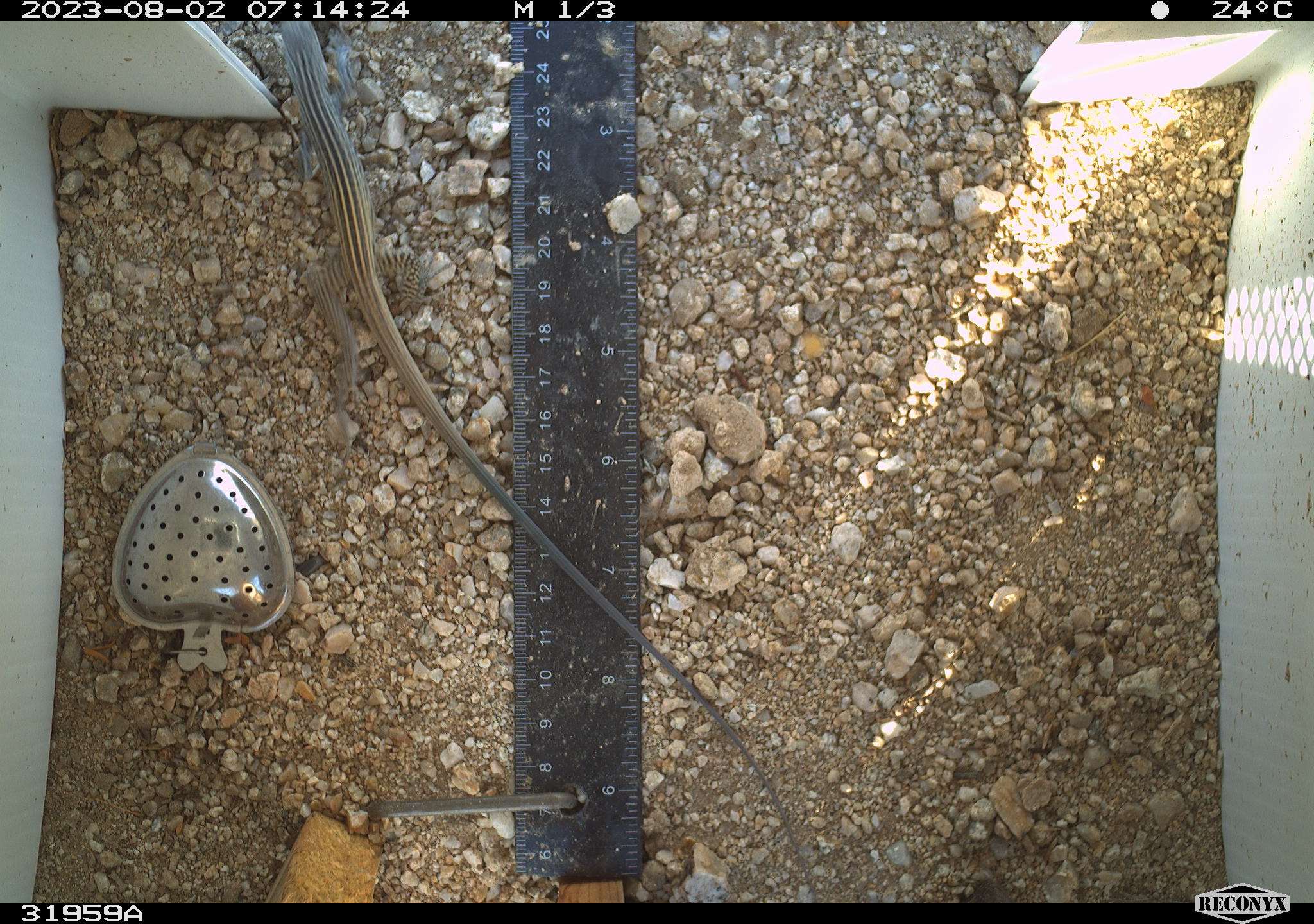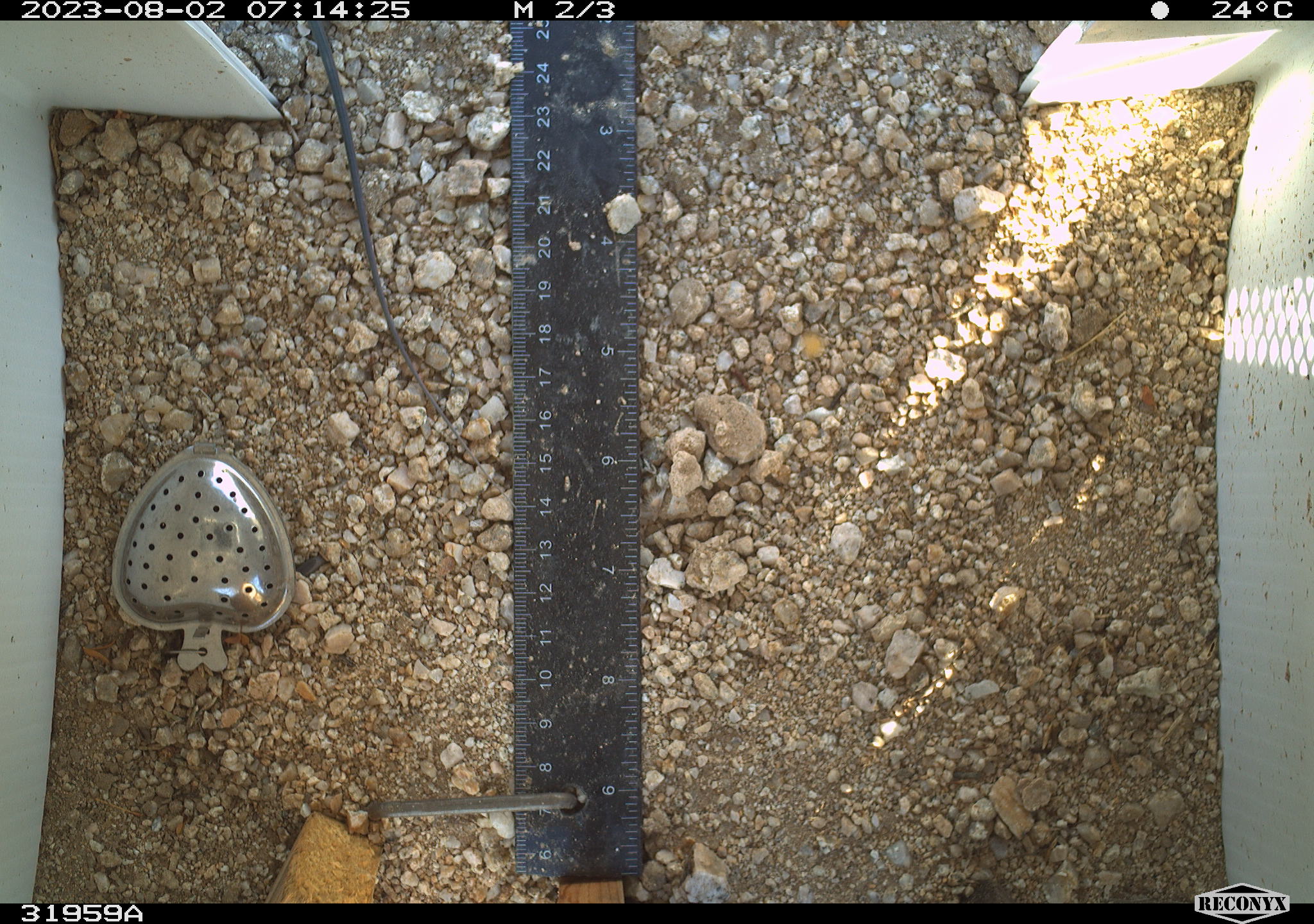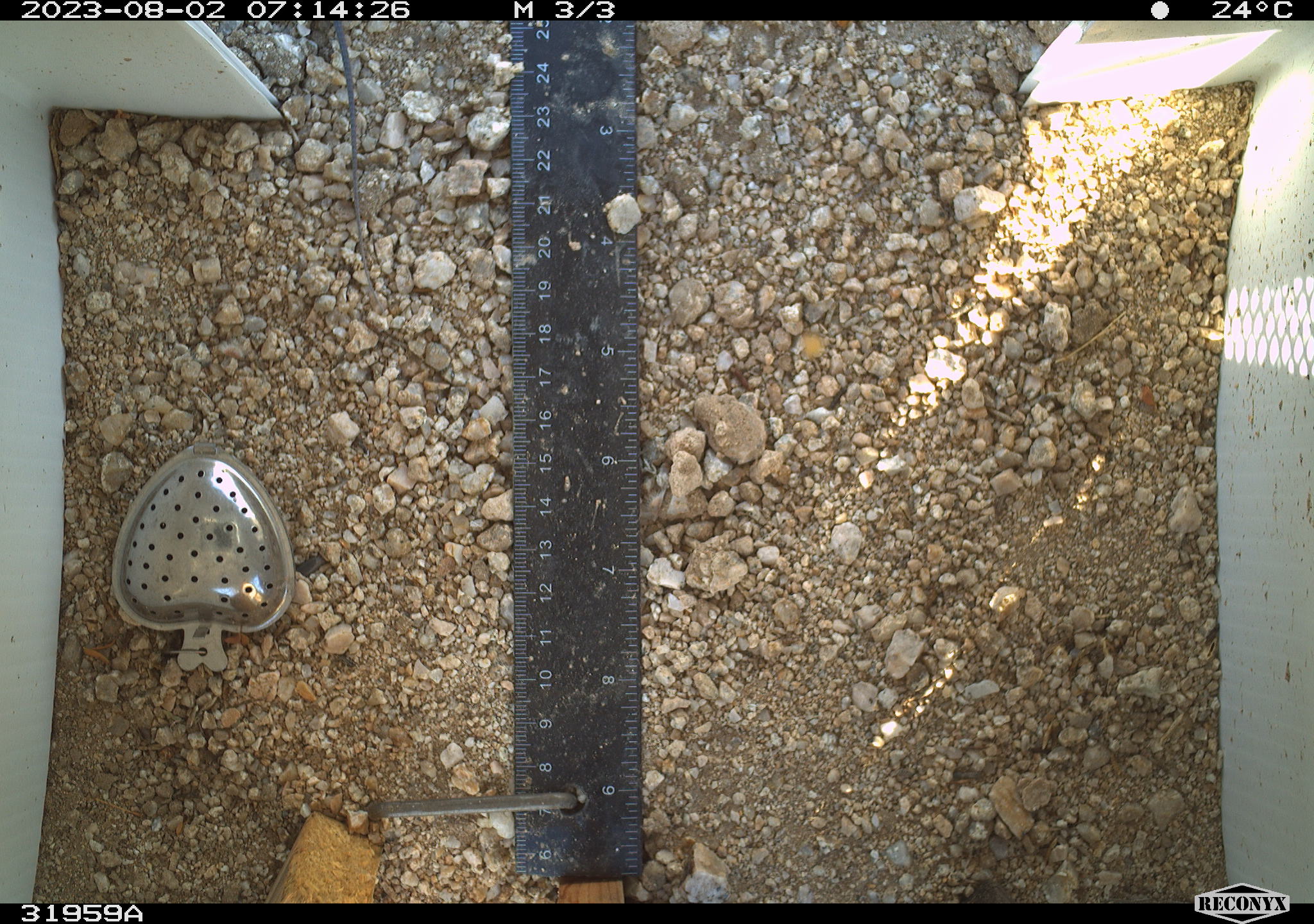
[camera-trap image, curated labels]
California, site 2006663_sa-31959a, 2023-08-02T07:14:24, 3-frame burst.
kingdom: Animalia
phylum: Chordata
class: Reptilia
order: Squamata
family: Teiidae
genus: Aspidoscelis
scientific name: Aspidoscelis tigris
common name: western whiptail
Western whiptail (Aspidoscelis tigris).